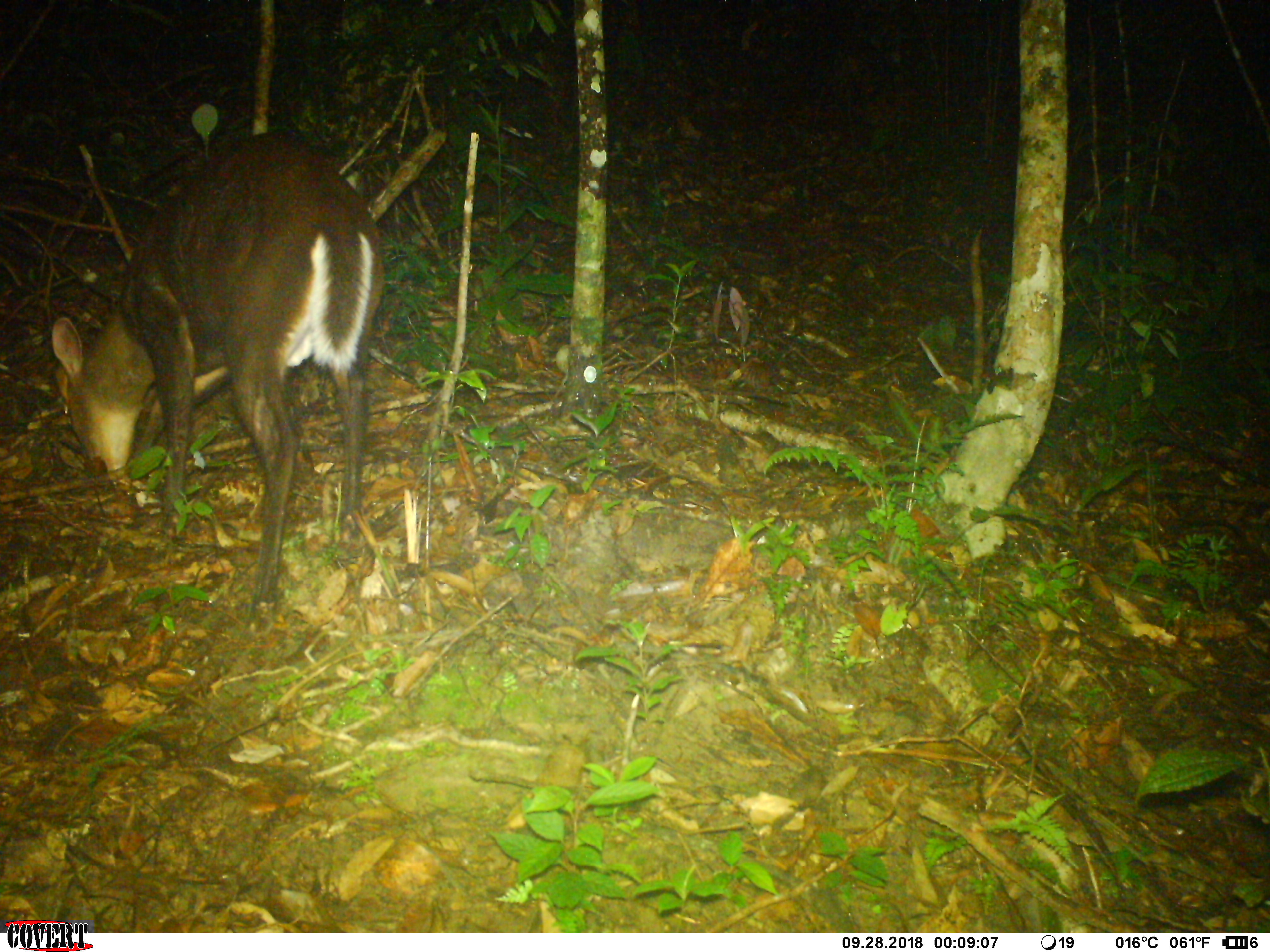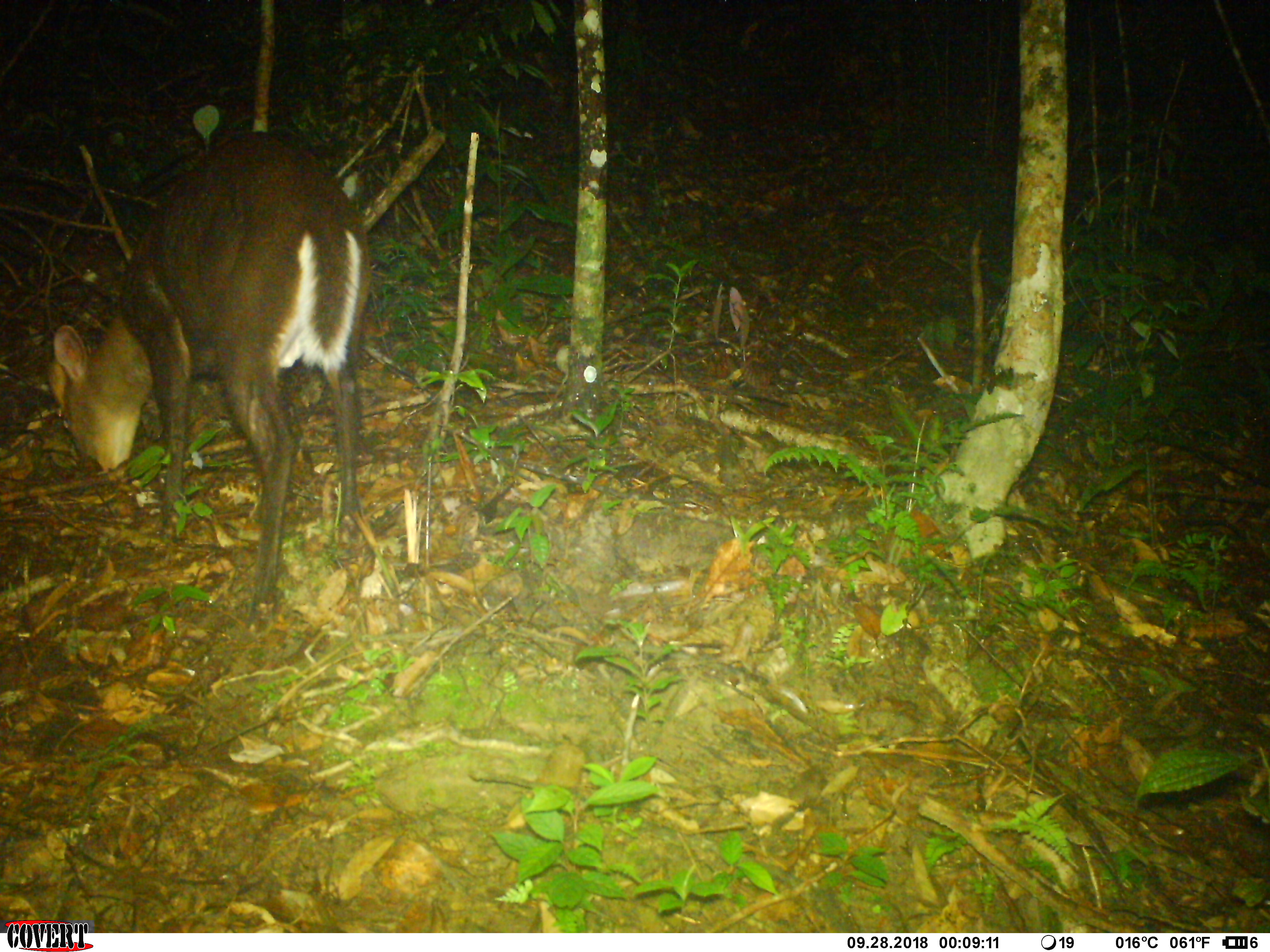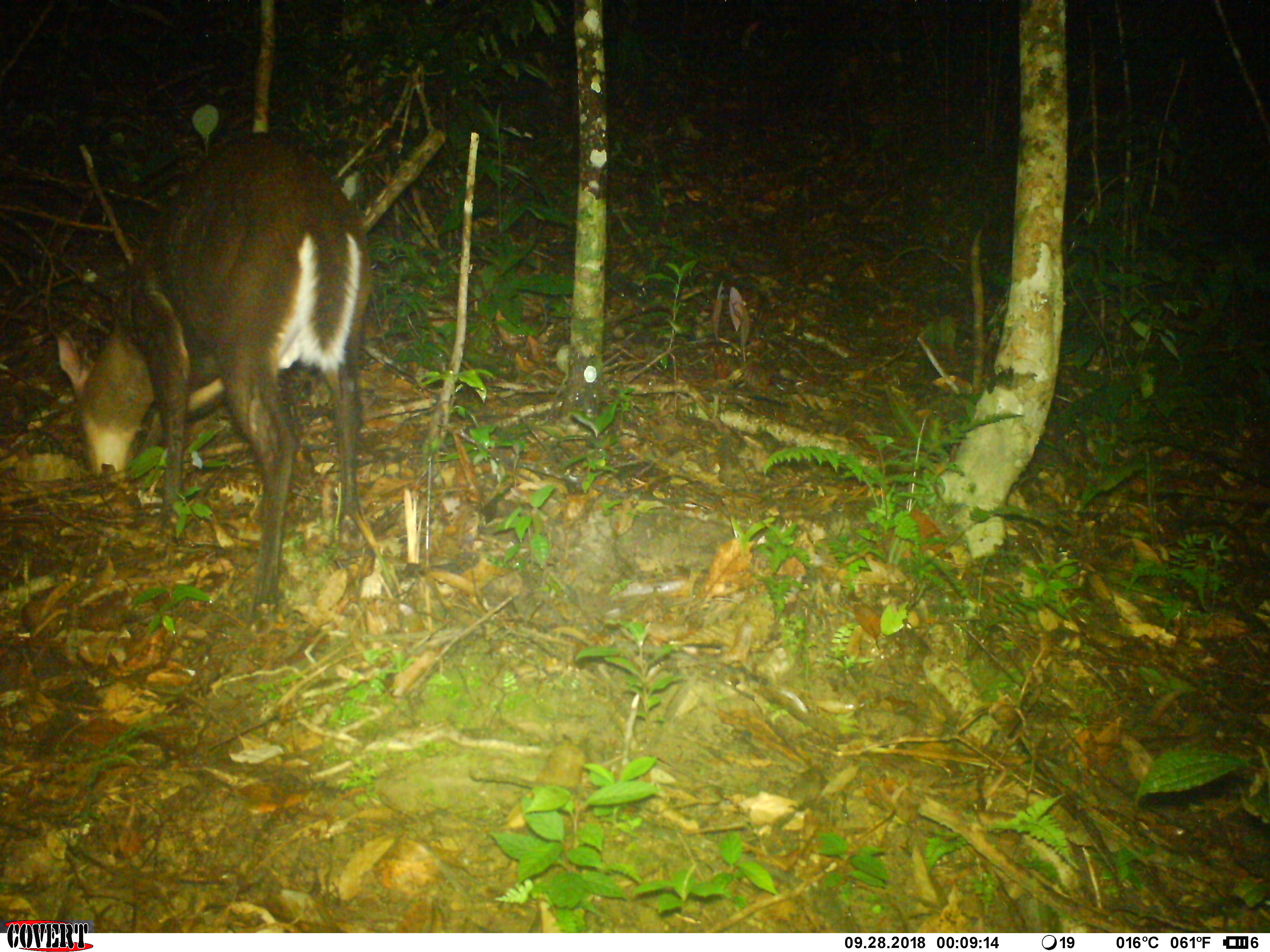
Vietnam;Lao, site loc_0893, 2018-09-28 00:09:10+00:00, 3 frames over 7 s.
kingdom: Animalia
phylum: Chordata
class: Mammalia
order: Artiodactyla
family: Cervidae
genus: Muntiacus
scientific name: Muntiacus rooseveltorum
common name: roosevelt's muntjac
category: roosevelts muntjac group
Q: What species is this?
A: Roosevelts muntjac group (roosevelt's muntjac) (Muntiacus rooseveltorum).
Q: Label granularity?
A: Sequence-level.